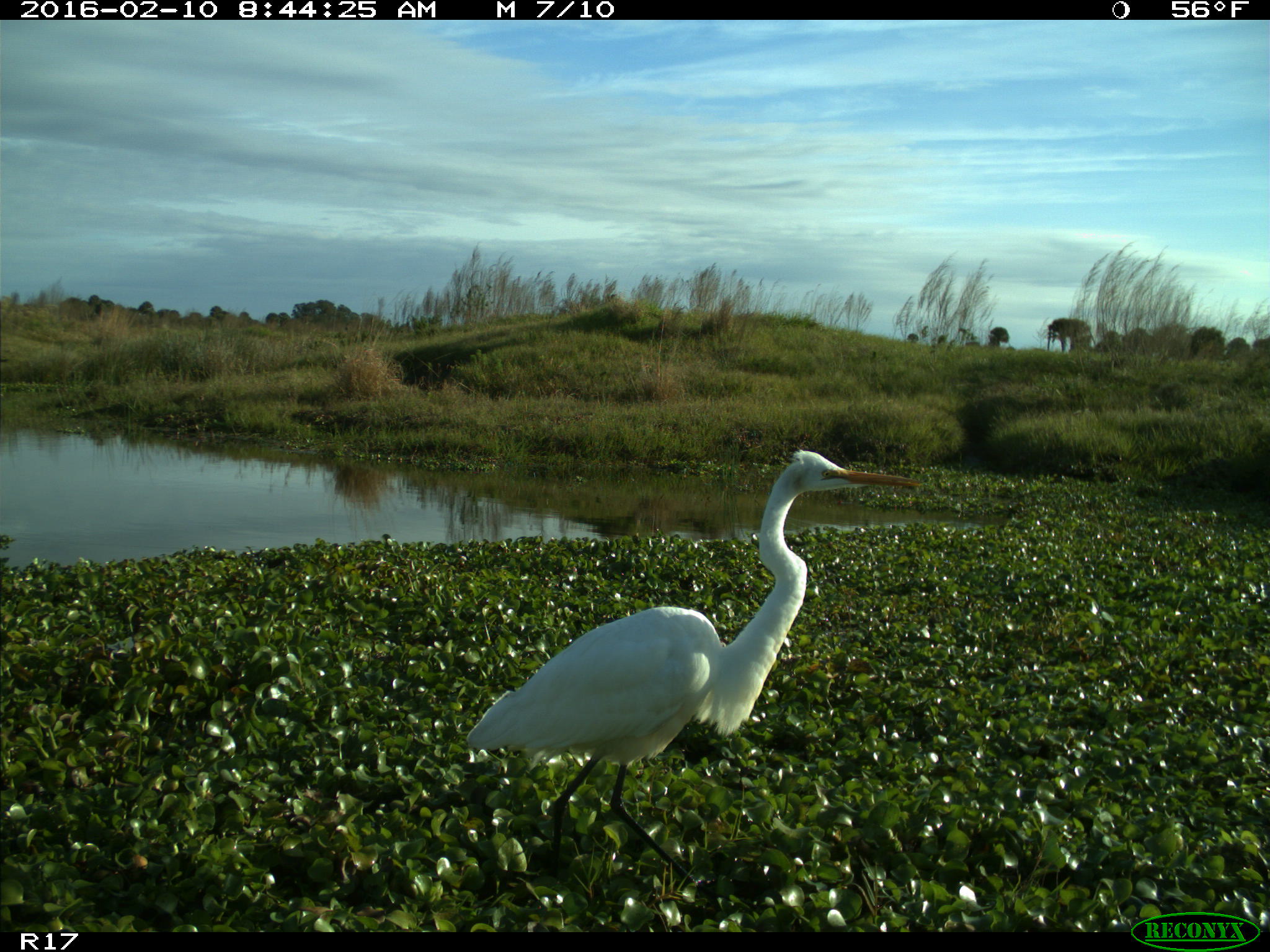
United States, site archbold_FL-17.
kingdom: Animalia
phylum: Chordata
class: Aves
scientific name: Aves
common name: birds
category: unidentified bird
Unidentified bird (birds) (Aves).